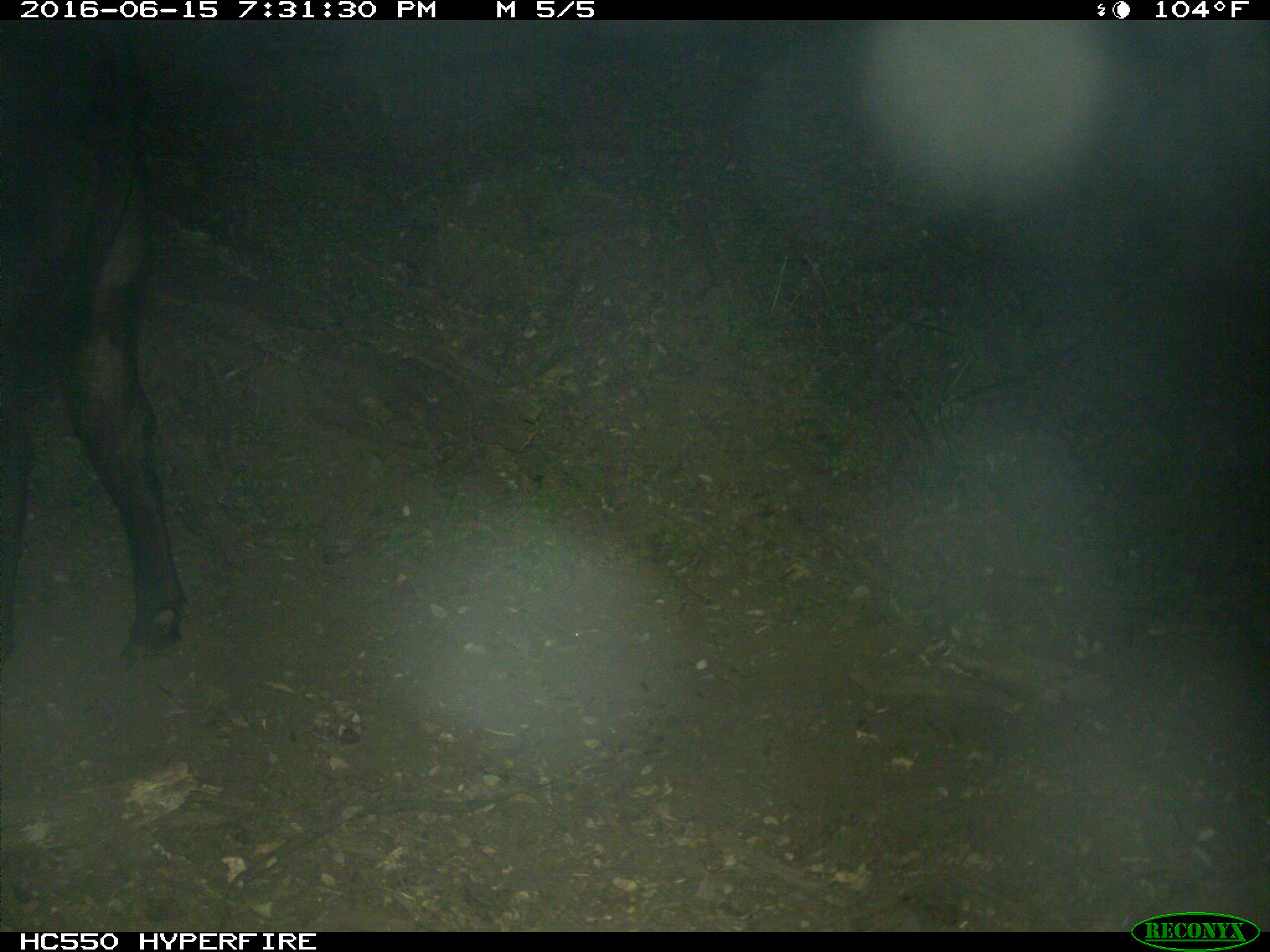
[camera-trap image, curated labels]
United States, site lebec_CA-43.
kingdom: Animalia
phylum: Chordata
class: Mammalia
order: Artiodactyla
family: Bovidae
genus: Bos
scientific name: Bos taurus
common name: domestic cow